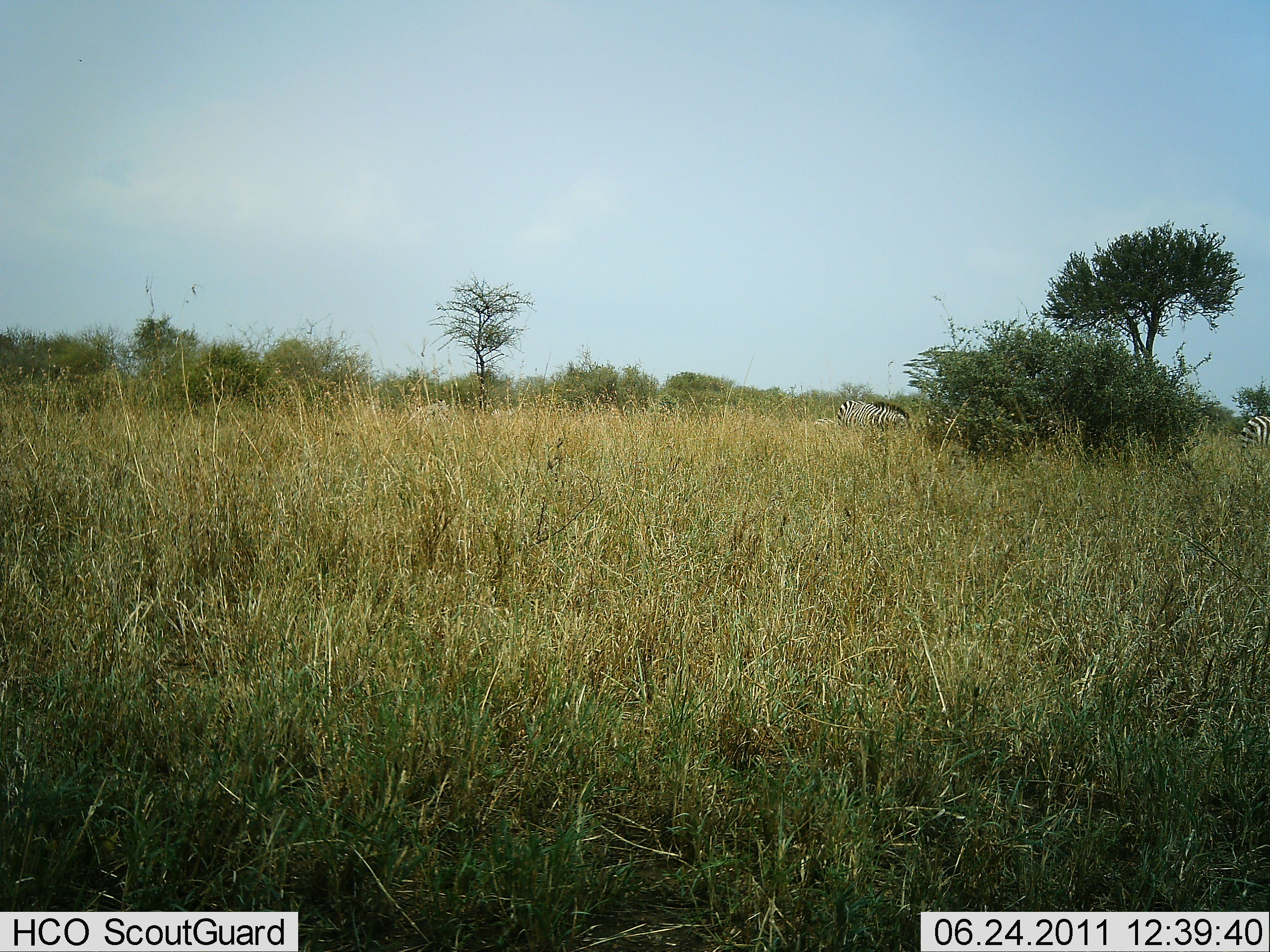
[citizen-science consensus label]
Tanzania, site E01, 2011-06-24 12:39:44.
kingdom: Animalia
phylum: Chordata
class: Mammalia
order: Perissodactyla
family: Equidae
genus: Equus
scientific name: Equus quagga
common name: plains zebra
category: zebra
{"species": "zebra (plains zebra) (Equus quagga)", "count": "2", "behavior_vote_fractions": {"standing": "82%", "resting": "0%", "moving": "0%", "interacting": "0%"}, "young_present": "0%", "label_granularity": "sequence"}